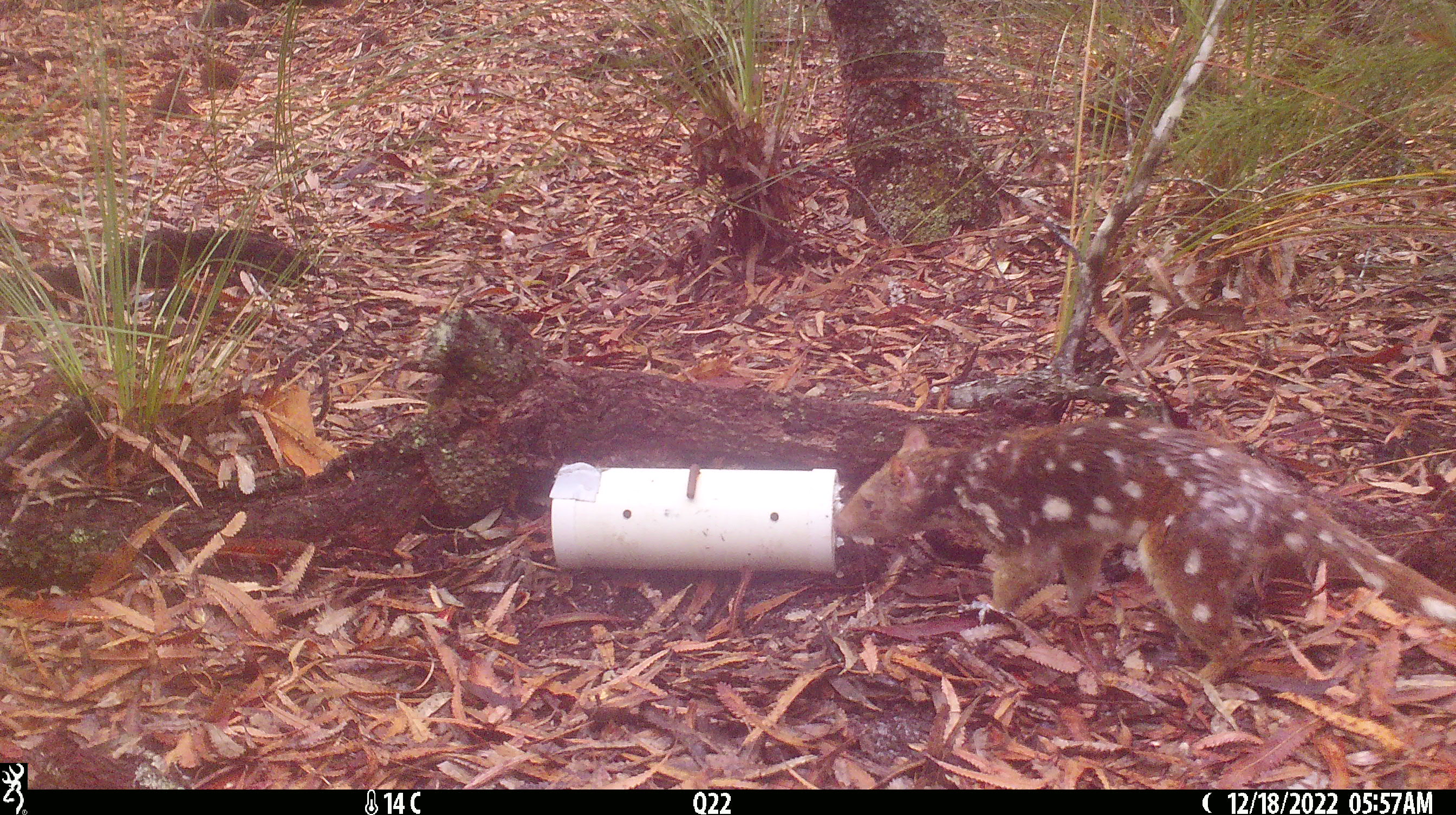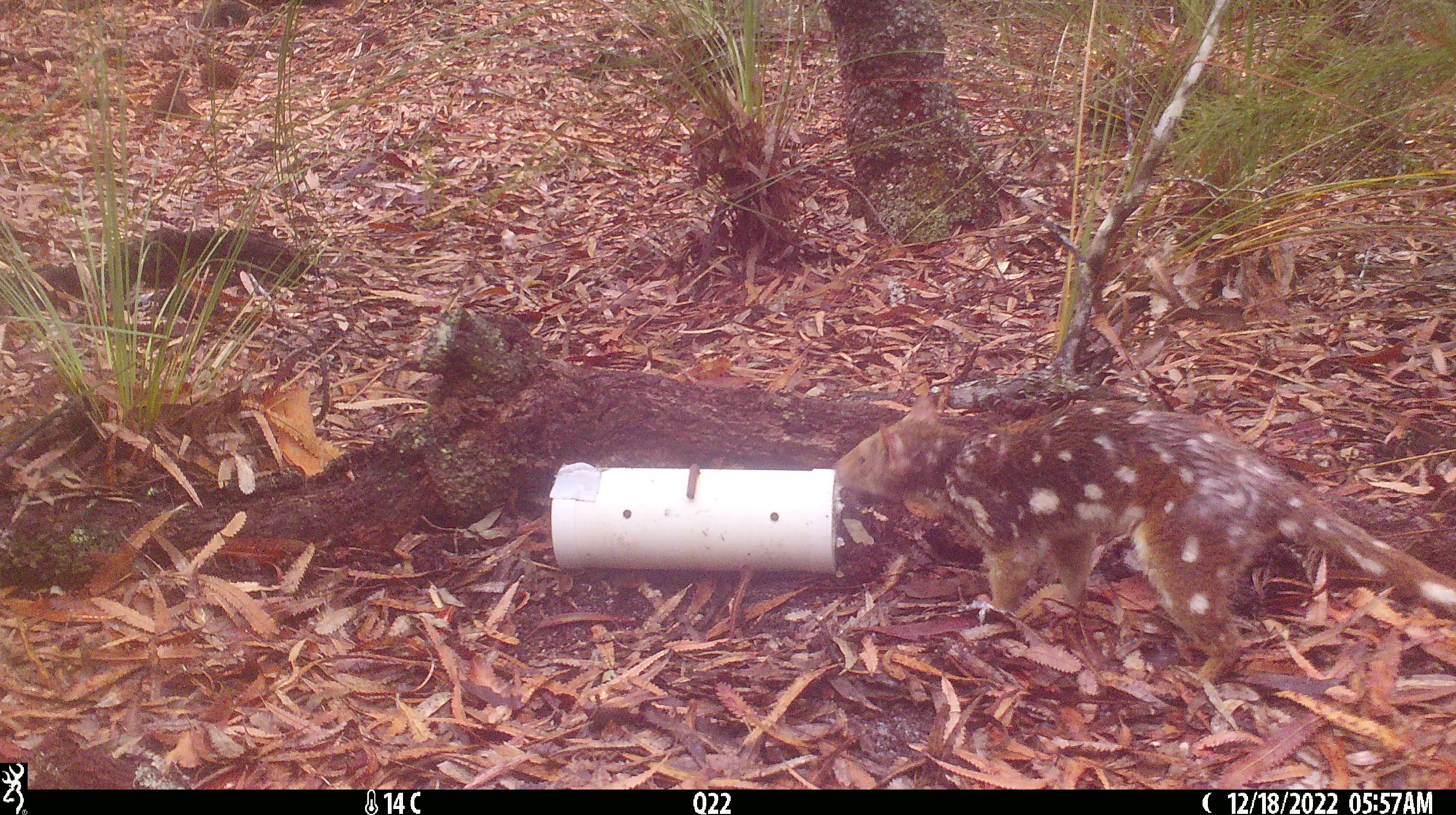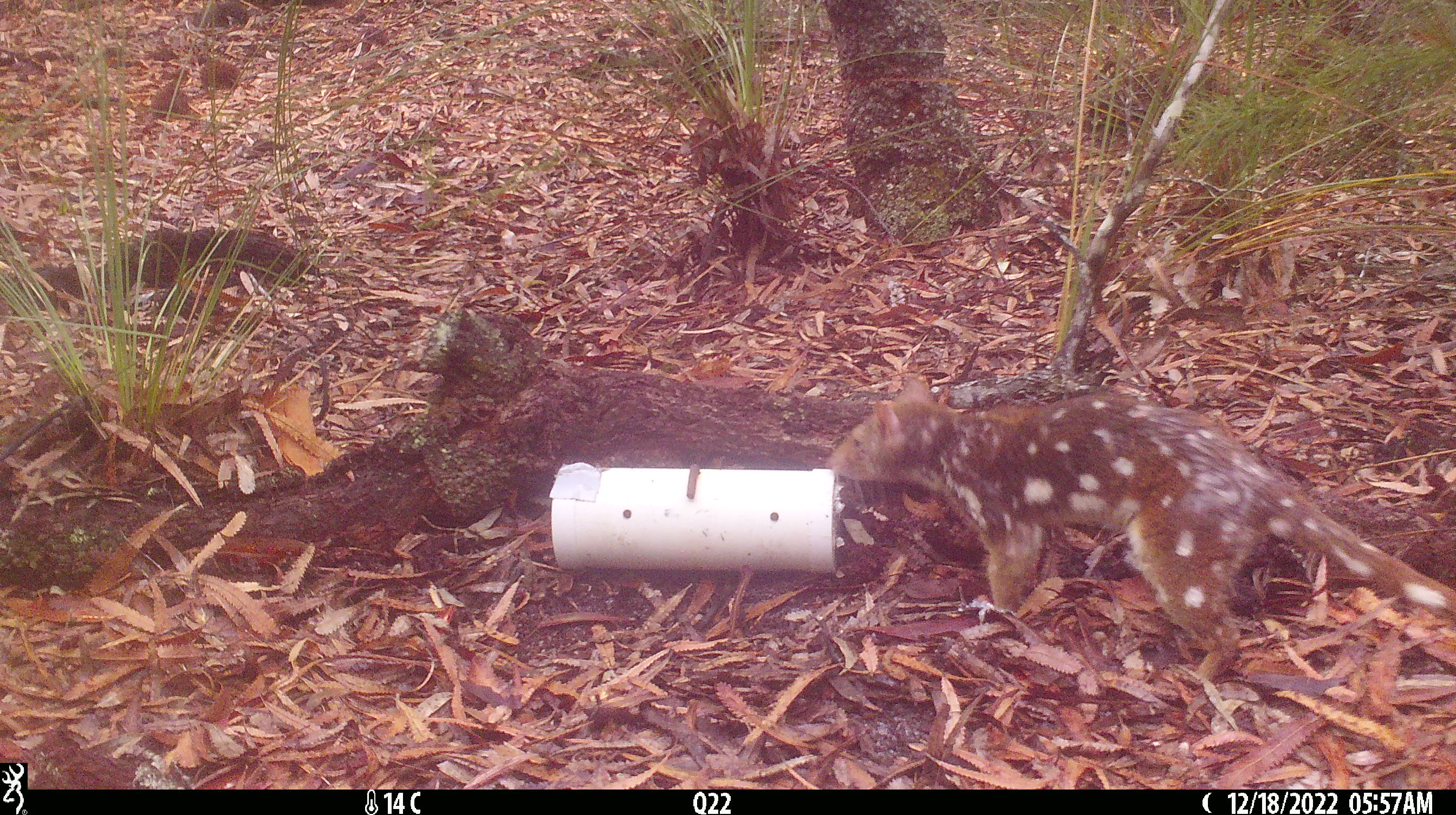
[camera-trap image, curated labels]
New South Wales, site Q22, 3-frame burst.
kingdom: Animalia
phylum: Chordata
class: Mammalia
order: Dasyuromorphia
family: Dasyuridae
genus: Dasyurus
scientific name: Dasyurus maculatus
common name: spotted-tailed quoll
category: quoll